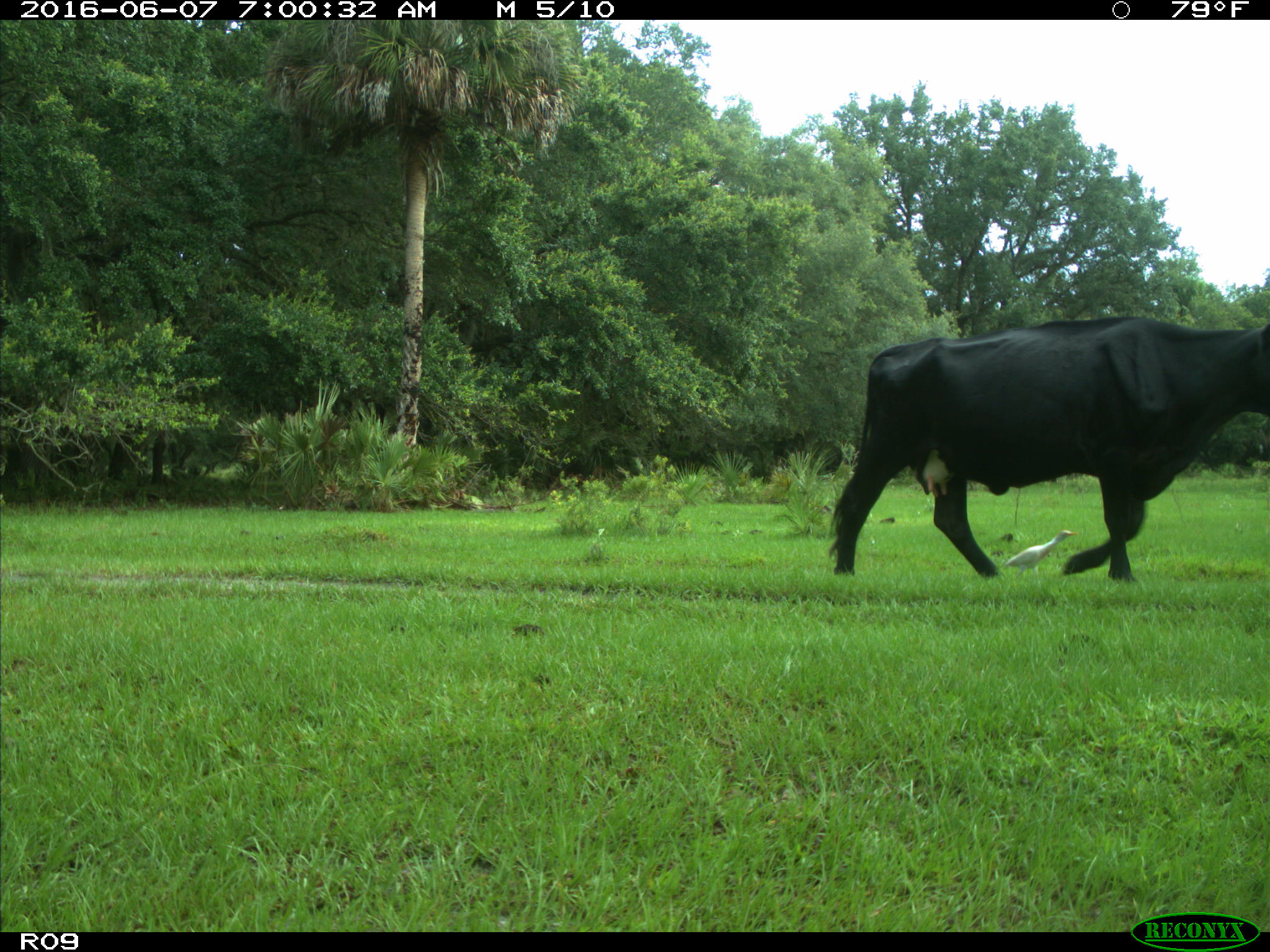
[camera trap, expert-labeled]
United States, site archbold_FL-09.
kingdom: Animalia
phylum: Chordata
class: Mammalia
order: Artiodactyla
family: Bovidae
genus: Bos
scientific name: Bos taurus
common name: domestic cow